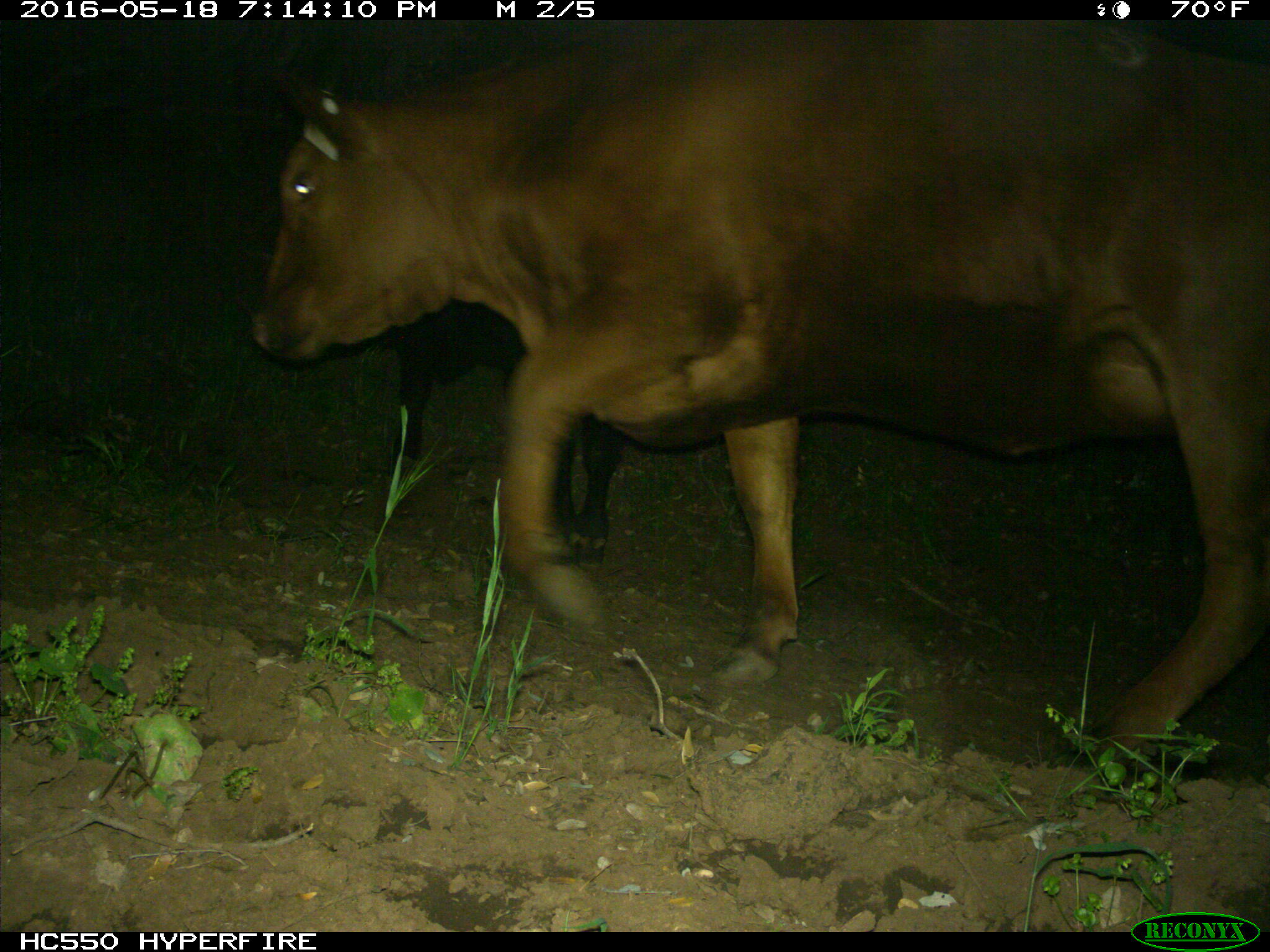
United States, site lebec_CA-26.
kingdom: Animalia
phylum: Chordata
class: Mammalia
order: Artiodactyla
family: Bovidae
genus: Bos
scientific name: Bos taurus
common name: domestic cow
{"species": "Bos taurus (domestic cow)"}